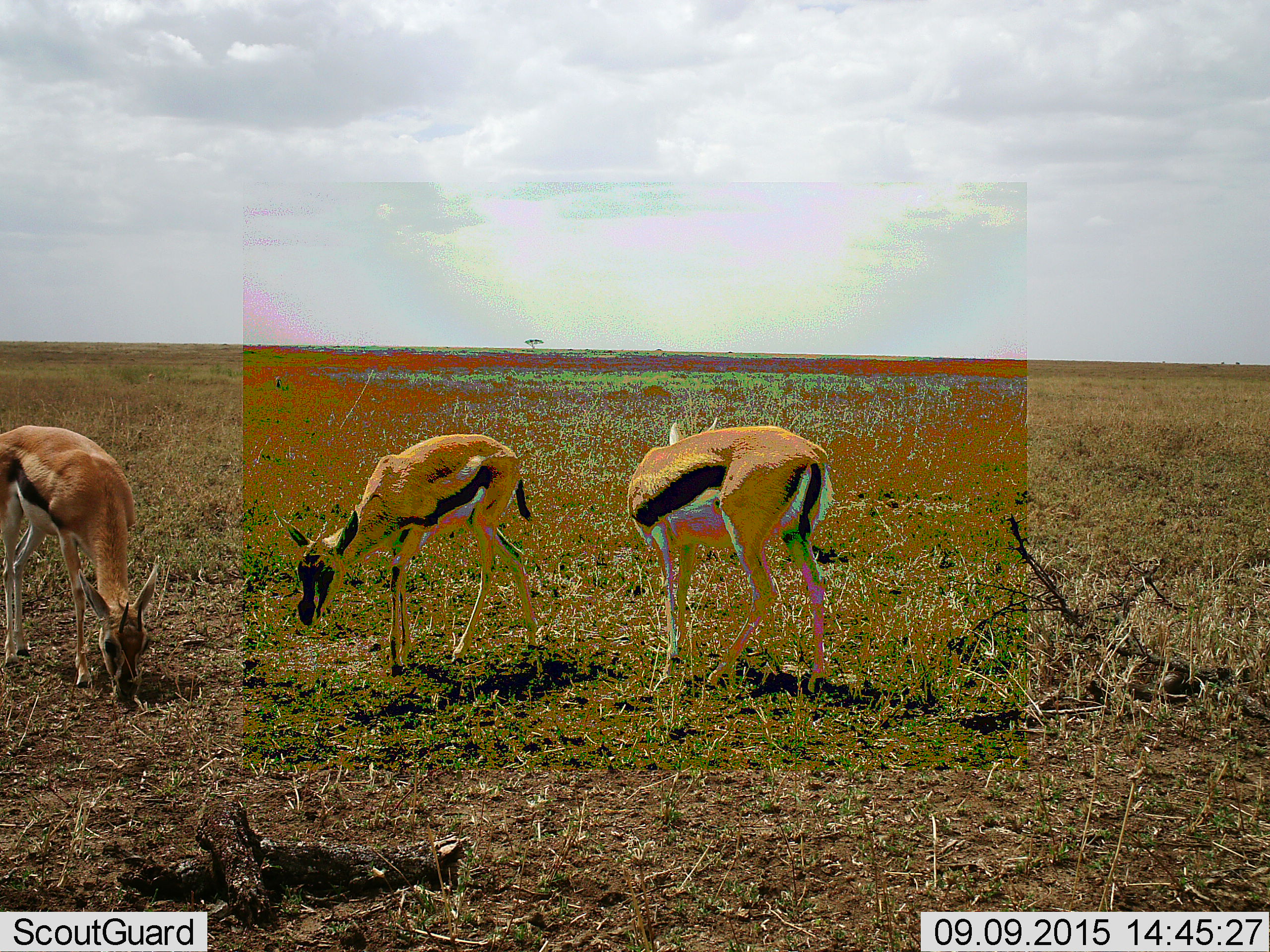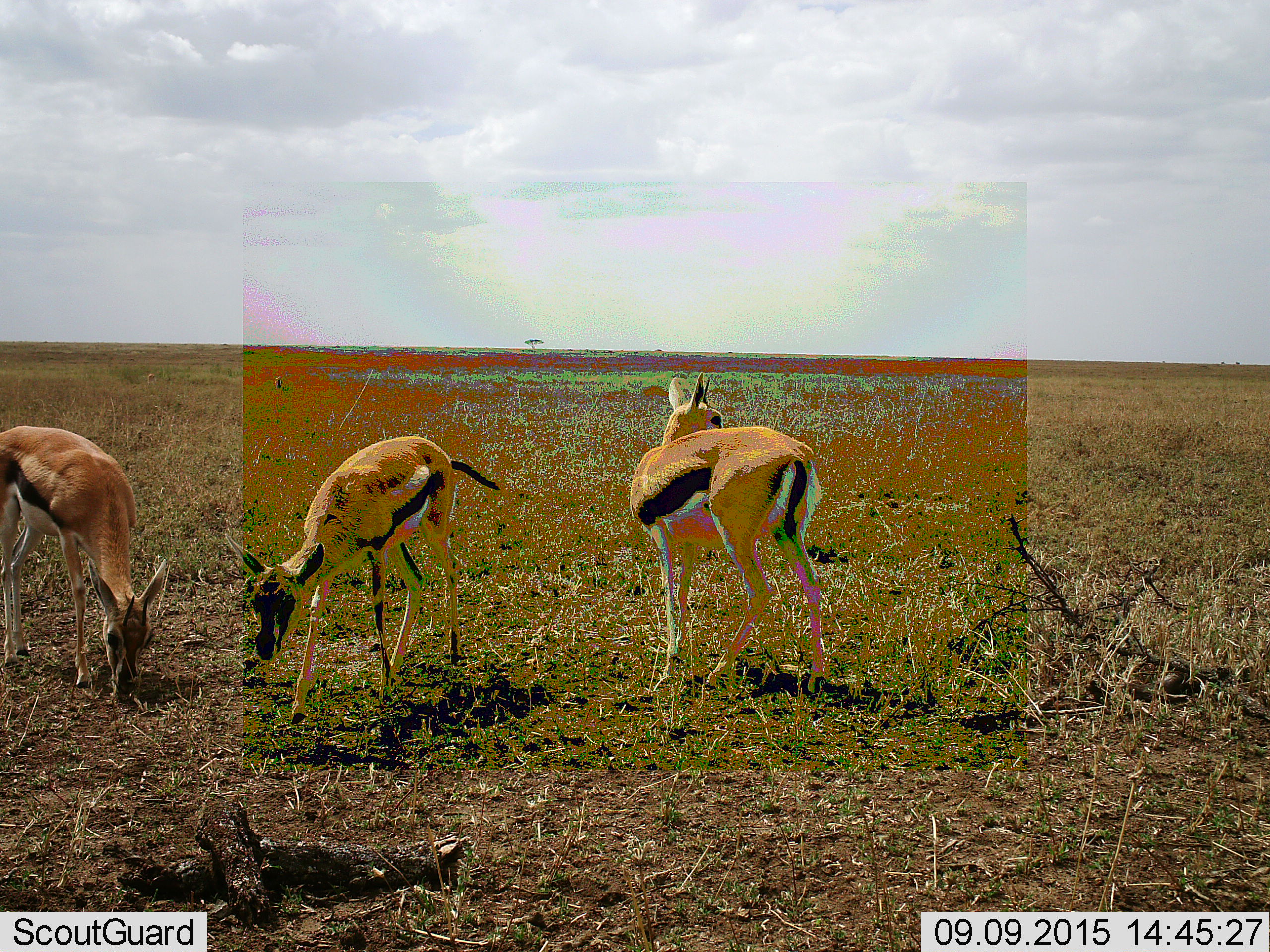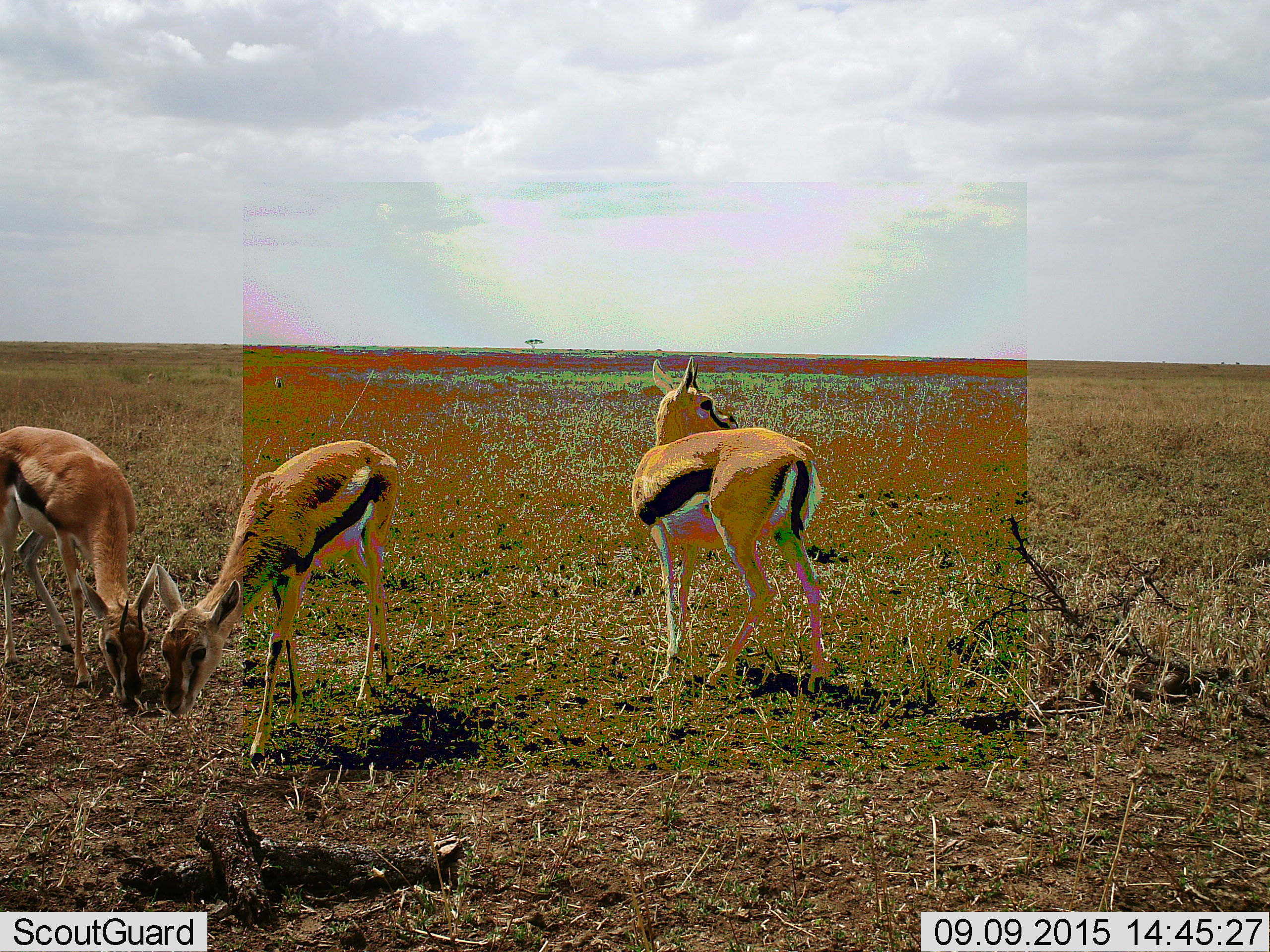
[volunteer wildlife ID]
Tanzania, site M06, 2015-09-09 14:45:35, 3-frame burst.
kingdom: Animalia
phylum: Chordata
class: Mammalia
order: Artiodactyla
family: Bovidae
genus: Eudorcas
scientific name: Eudorcas thomsonii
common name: thomson's gazelle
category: gazellethomsons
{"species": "gazellethomsons (thomson's gazelle) (Eudorcas thomsonii)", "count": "3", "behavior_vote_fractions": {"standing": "50%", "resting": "0%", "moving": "30%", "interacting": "0%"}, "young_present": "20%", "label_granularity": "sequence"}